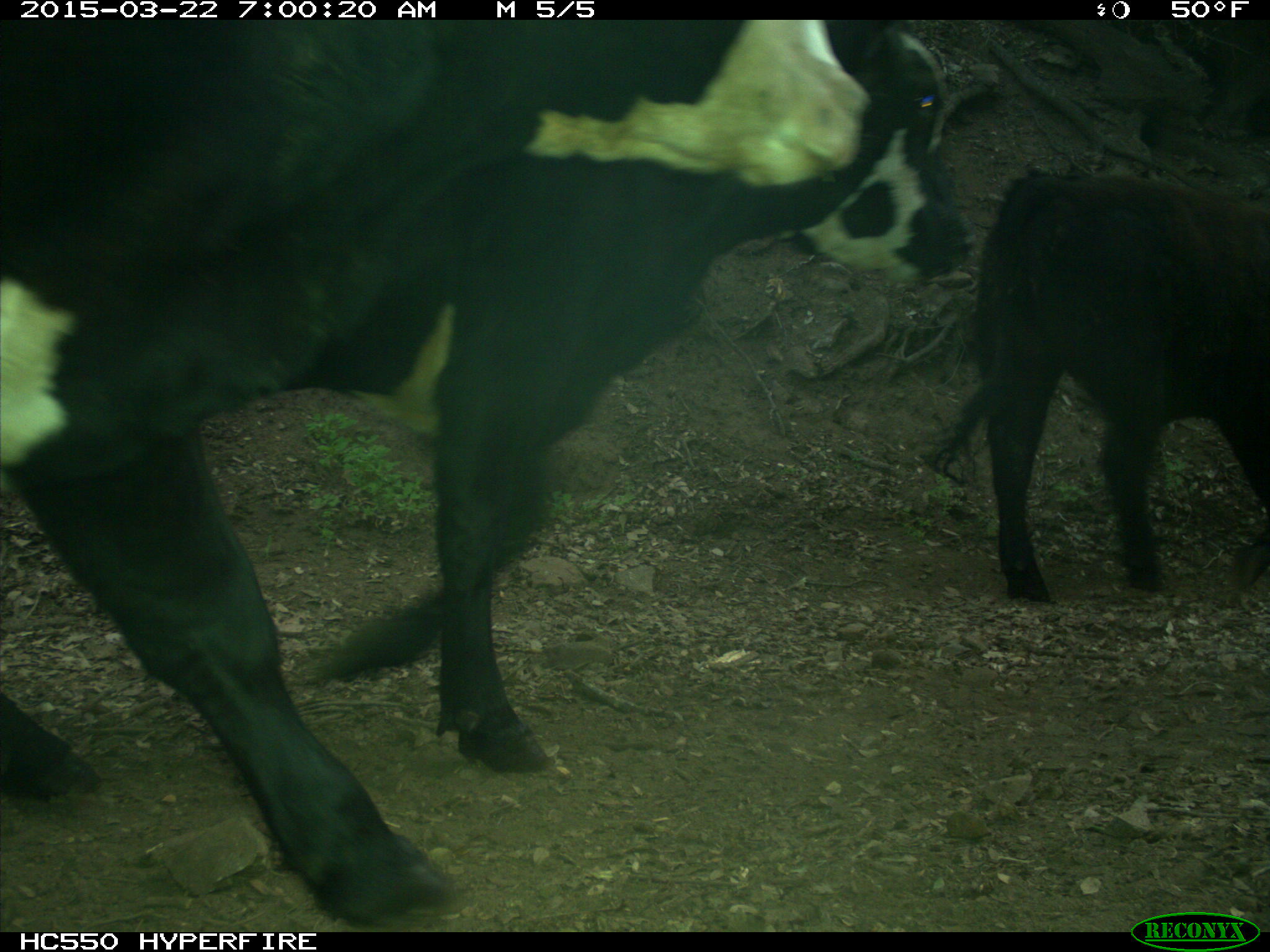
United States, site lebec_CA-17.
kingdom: Animalia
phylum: Chordata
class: Mammalia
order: Artiodactyla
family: Bovidae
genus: Bos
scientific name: Bos taurus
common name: domestic cow